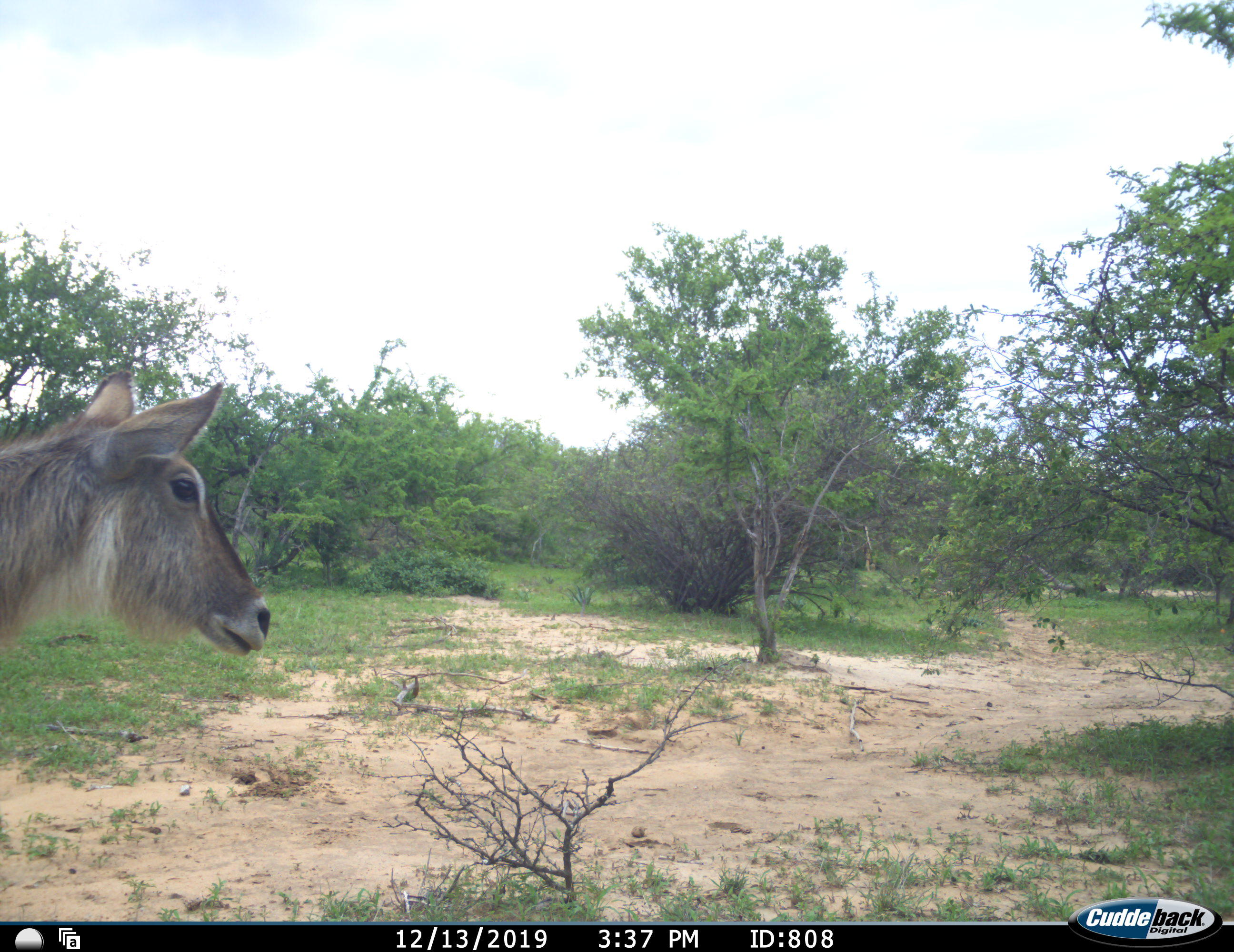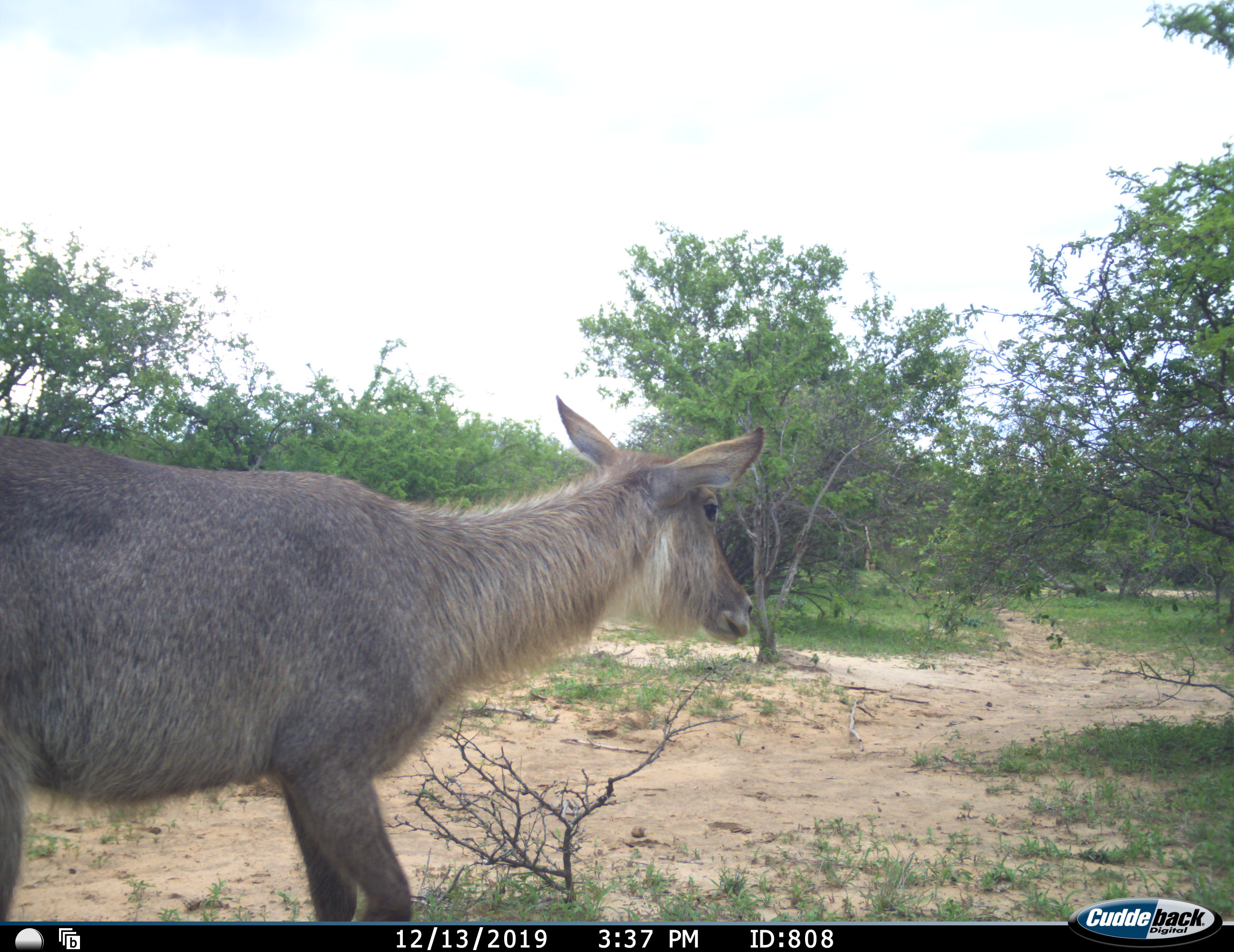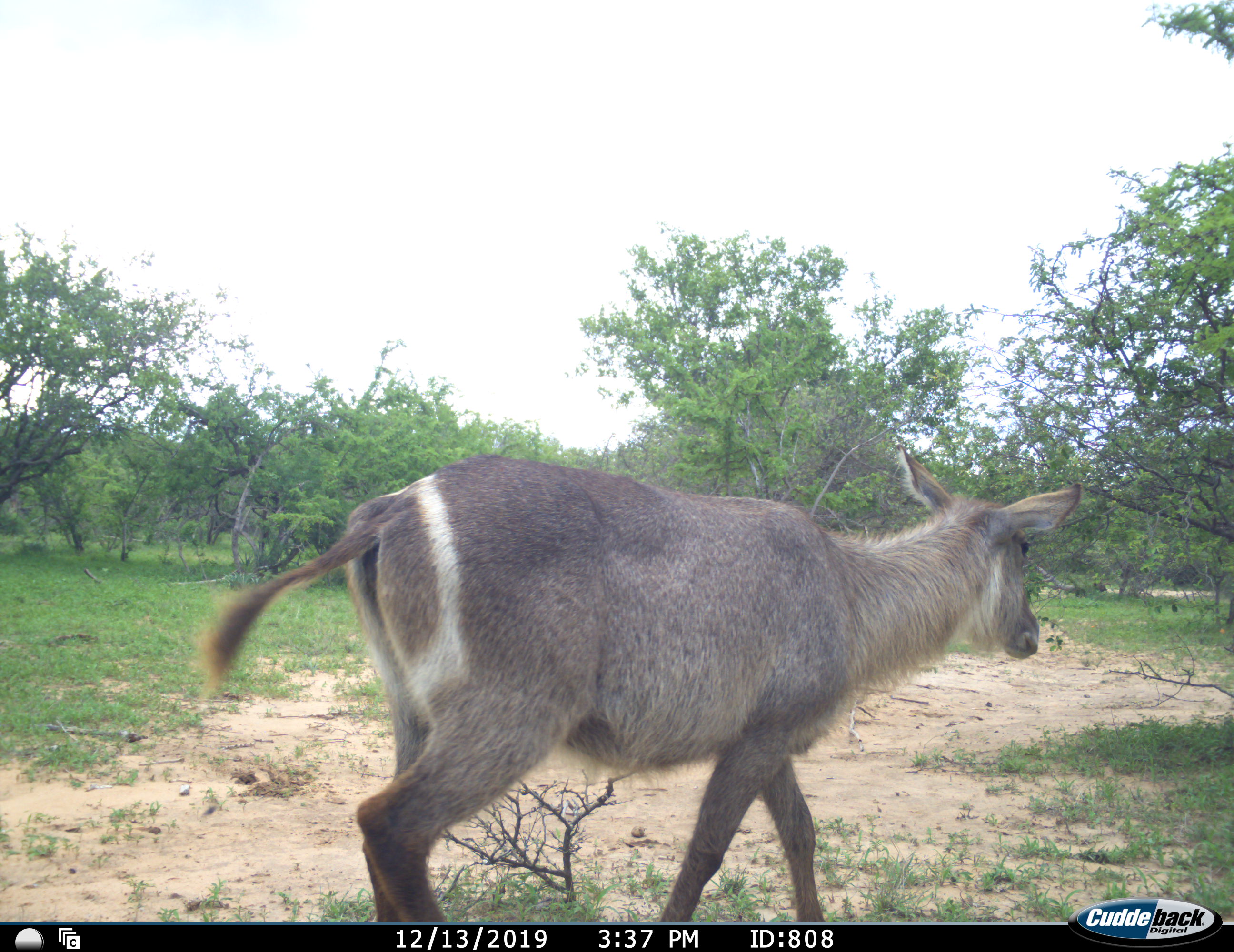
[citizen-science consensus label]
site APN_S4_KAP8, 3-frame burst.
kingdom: Animalia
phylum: Chordata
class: Mammalia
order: Artiodactyla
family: Bovidae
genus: Kobus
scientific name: Kobus ellipsiprymnus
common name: waterbuck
Waterbuck (Kobus ellipsiprymnus), count 1. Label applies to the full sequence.